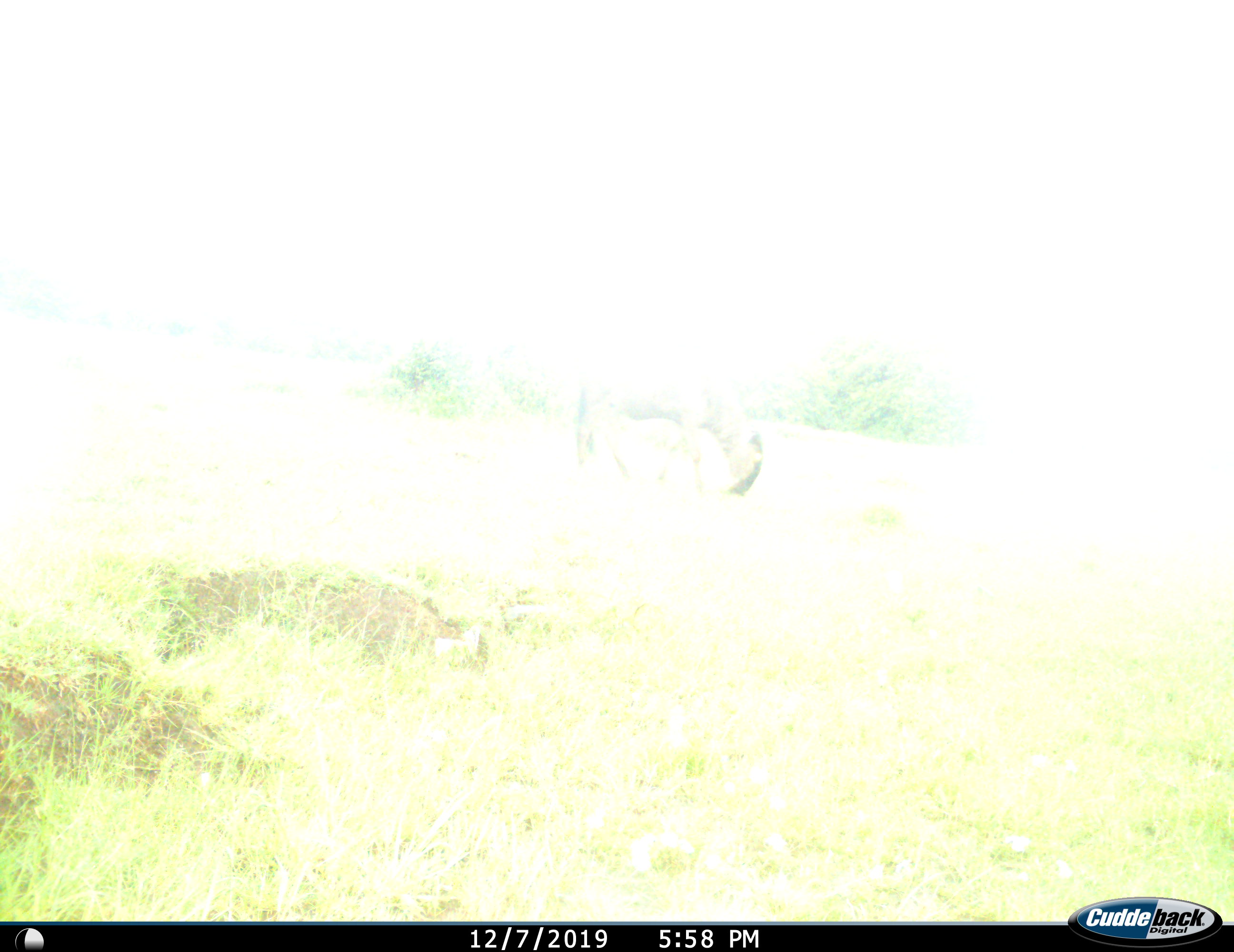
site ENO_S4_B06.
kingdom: Animalia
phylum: Chordata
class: Mammalia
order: Artiodactyla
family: Bovidae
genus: Connochaetes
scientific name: Connochaetes taurinus taurinus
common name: blue wildebeest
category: wildebeestblue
Wildebeestblue (blue wildebeest) (Connochaetes taurinus taurinus), count 1. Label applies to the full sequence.